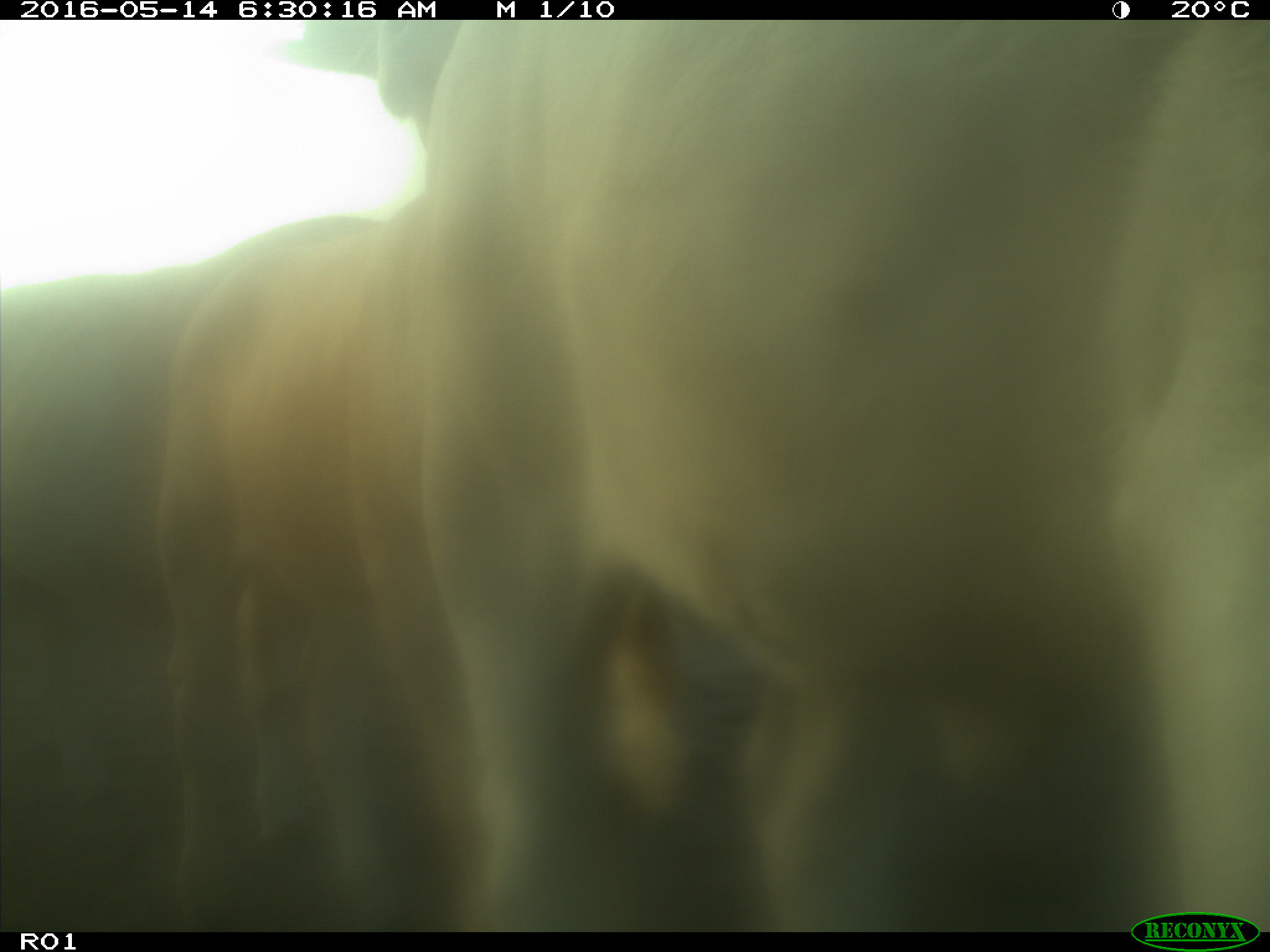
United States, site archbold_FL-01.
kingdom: Animalia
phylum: Chordata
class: Mammalia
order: Artiodactyla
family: Bovidae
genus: Bos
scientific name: Bos taurus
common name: domestic cow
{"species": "Bos taurus (domestic cow)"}